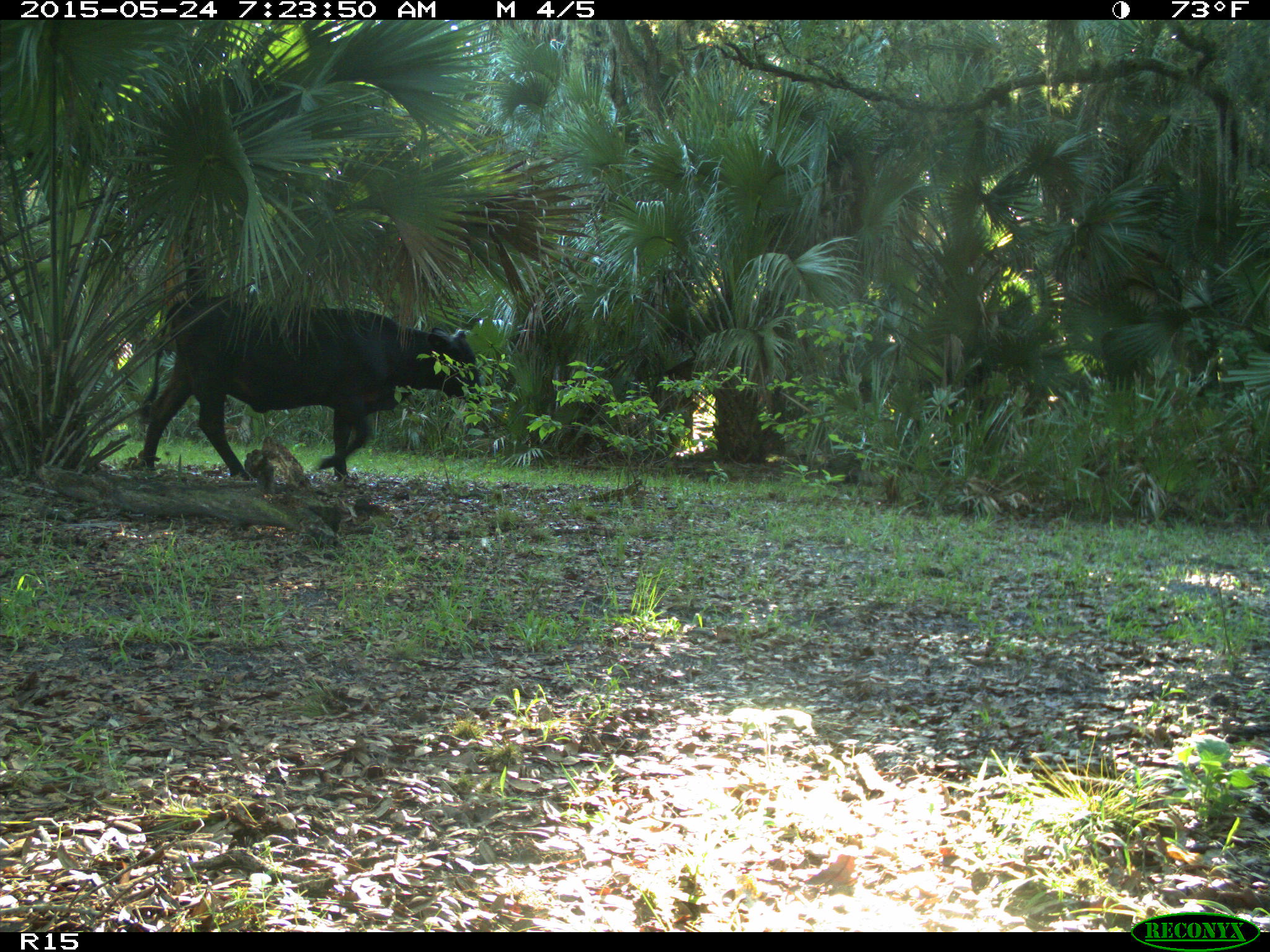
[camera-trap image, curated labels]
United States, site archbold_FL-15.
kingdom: Animalia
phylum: Chordata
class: Mammalia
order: Artiodactyla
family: Bovidae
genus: Bos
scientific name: Bos taurus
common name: domestic cow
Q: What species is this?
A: Bos taurus (domestic cow).